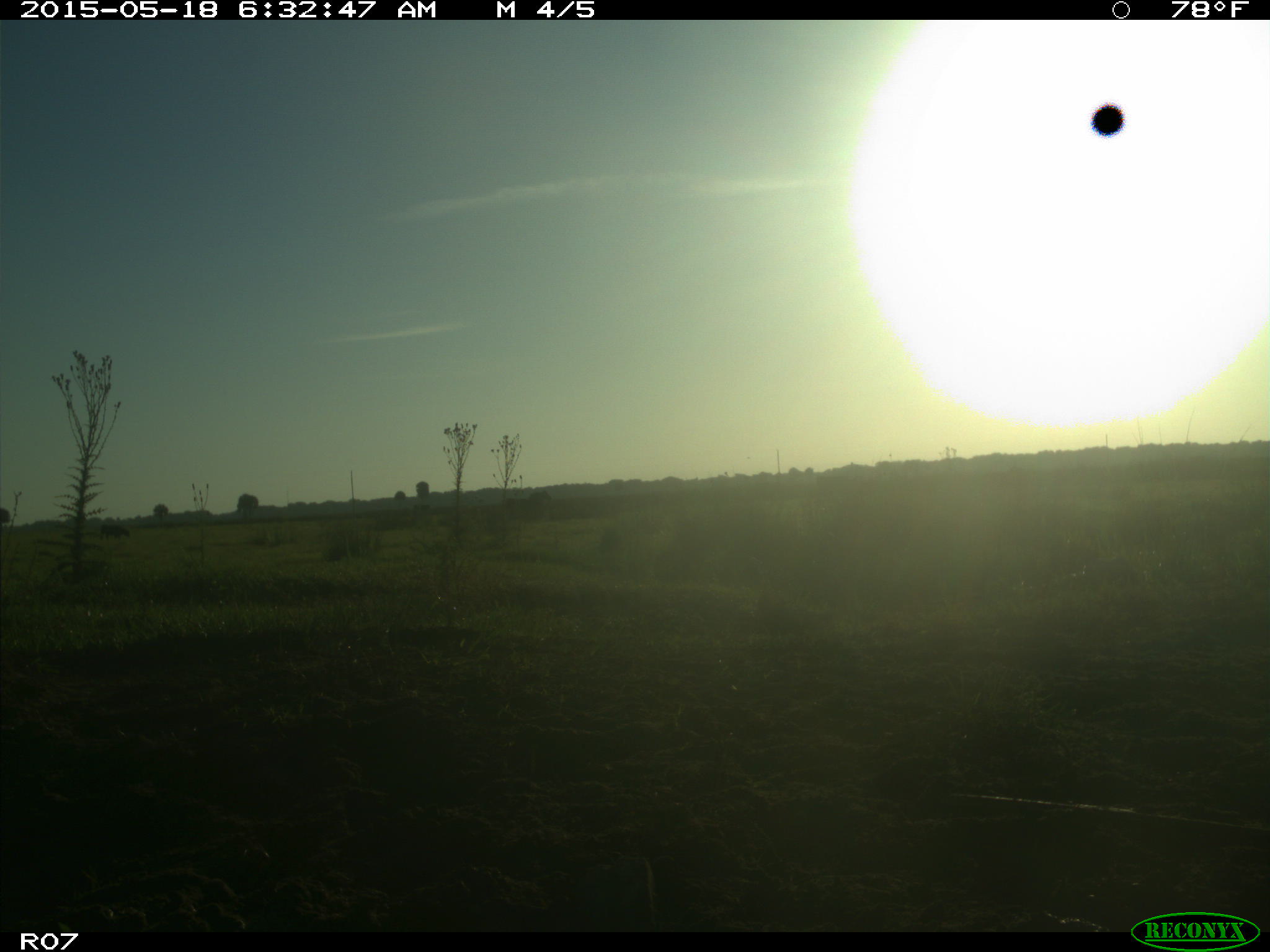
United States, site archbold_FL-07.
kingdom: Animalia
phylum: Chordata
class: Mammalia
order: Artiodactyla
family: Bovidae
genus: Bos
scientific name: Bos taurus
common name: domestic cow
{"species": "Bos taurus (domestic cow)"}